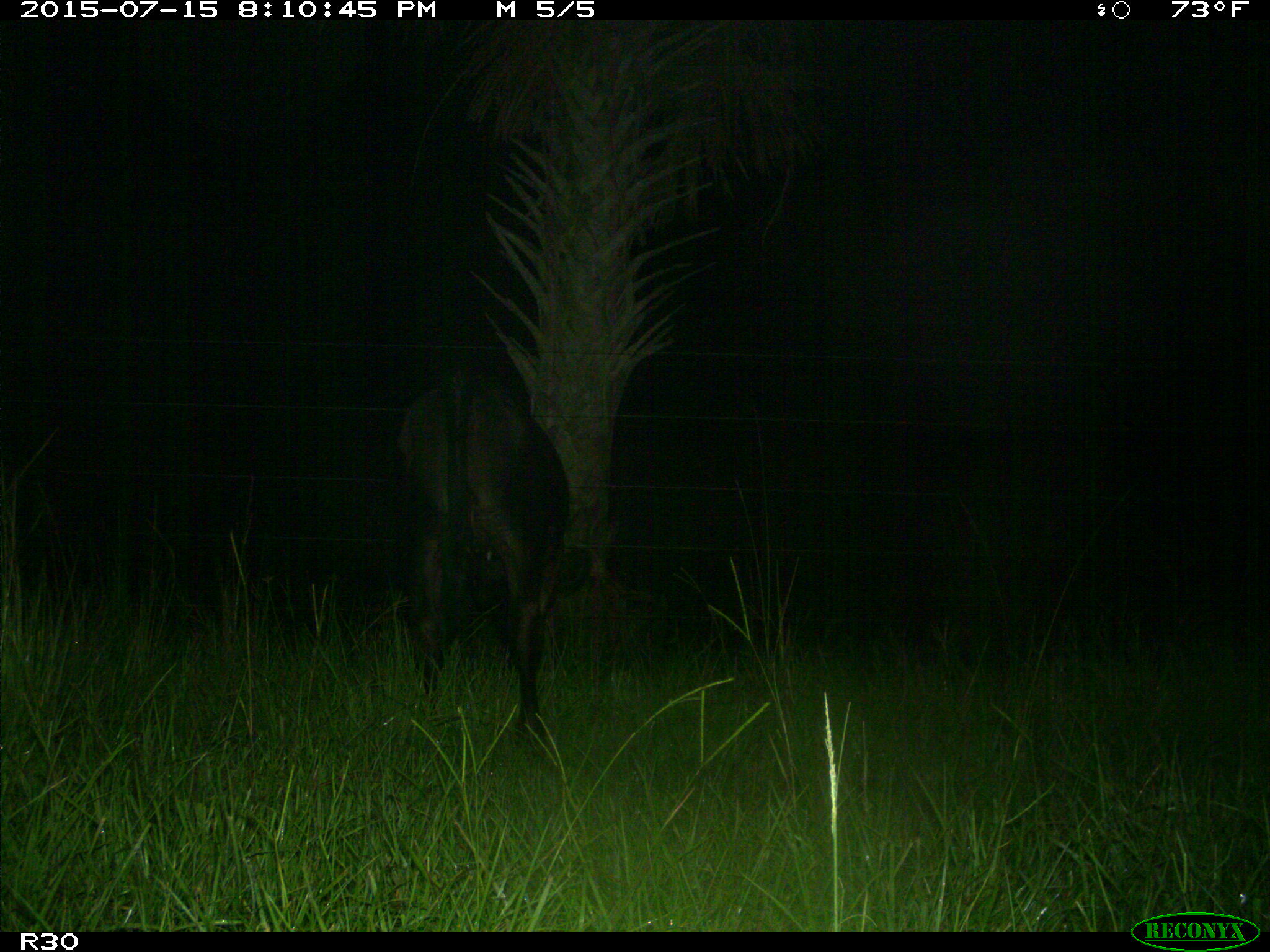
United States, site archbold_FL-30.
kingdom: Animalia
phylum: Chordata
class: Mammalia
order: Artiodactyla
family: Bovidae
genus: Bos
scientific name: Bos taurus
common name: domestic cow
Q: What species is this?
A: Bos taurus (domestic cow).